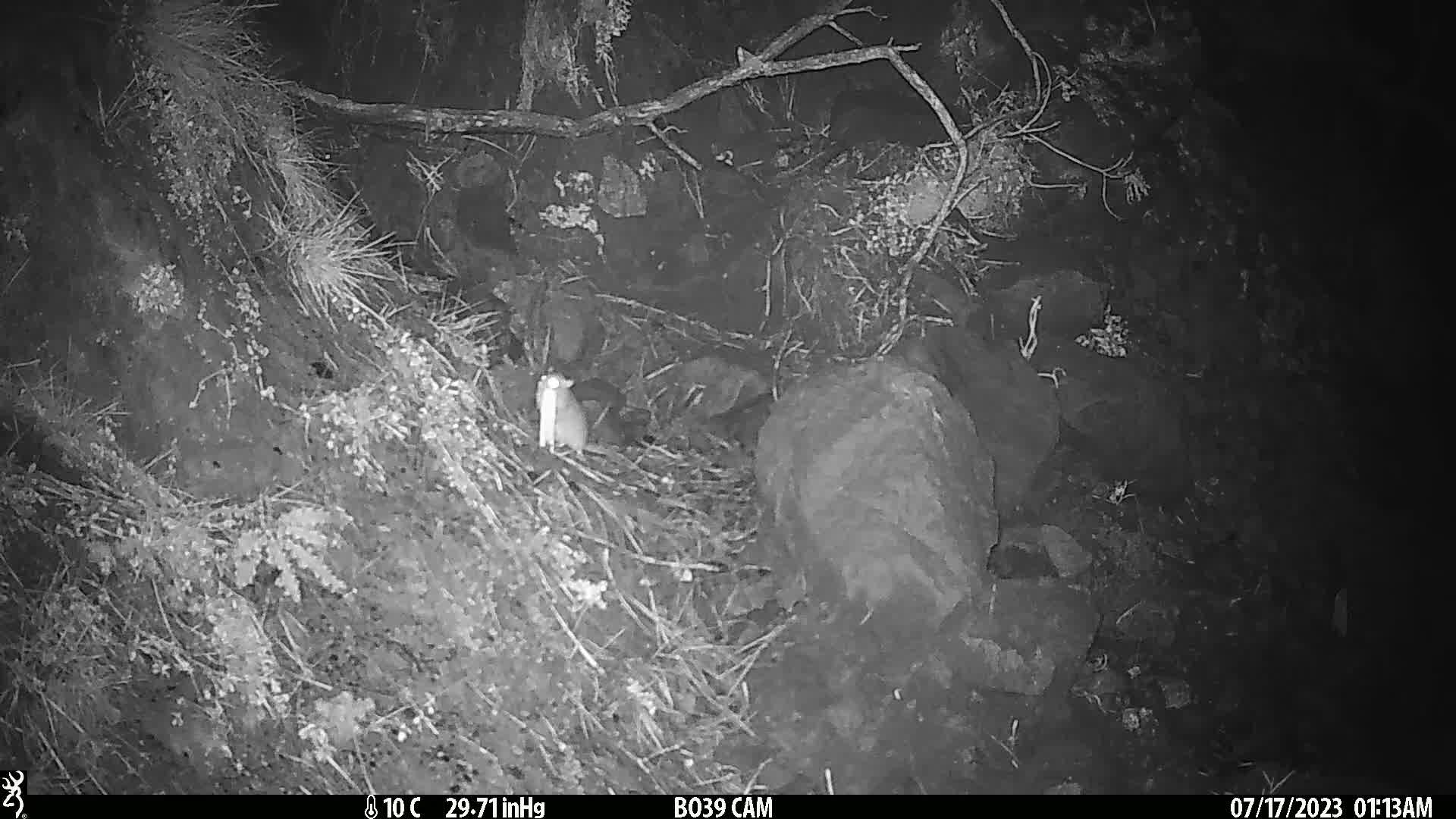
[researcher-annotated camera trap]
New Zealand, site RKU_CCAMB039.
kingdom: Animalia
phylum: Chordata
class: Mammalia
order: Rodentia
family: Muridae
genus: Rattus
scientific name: Rattus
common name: rat